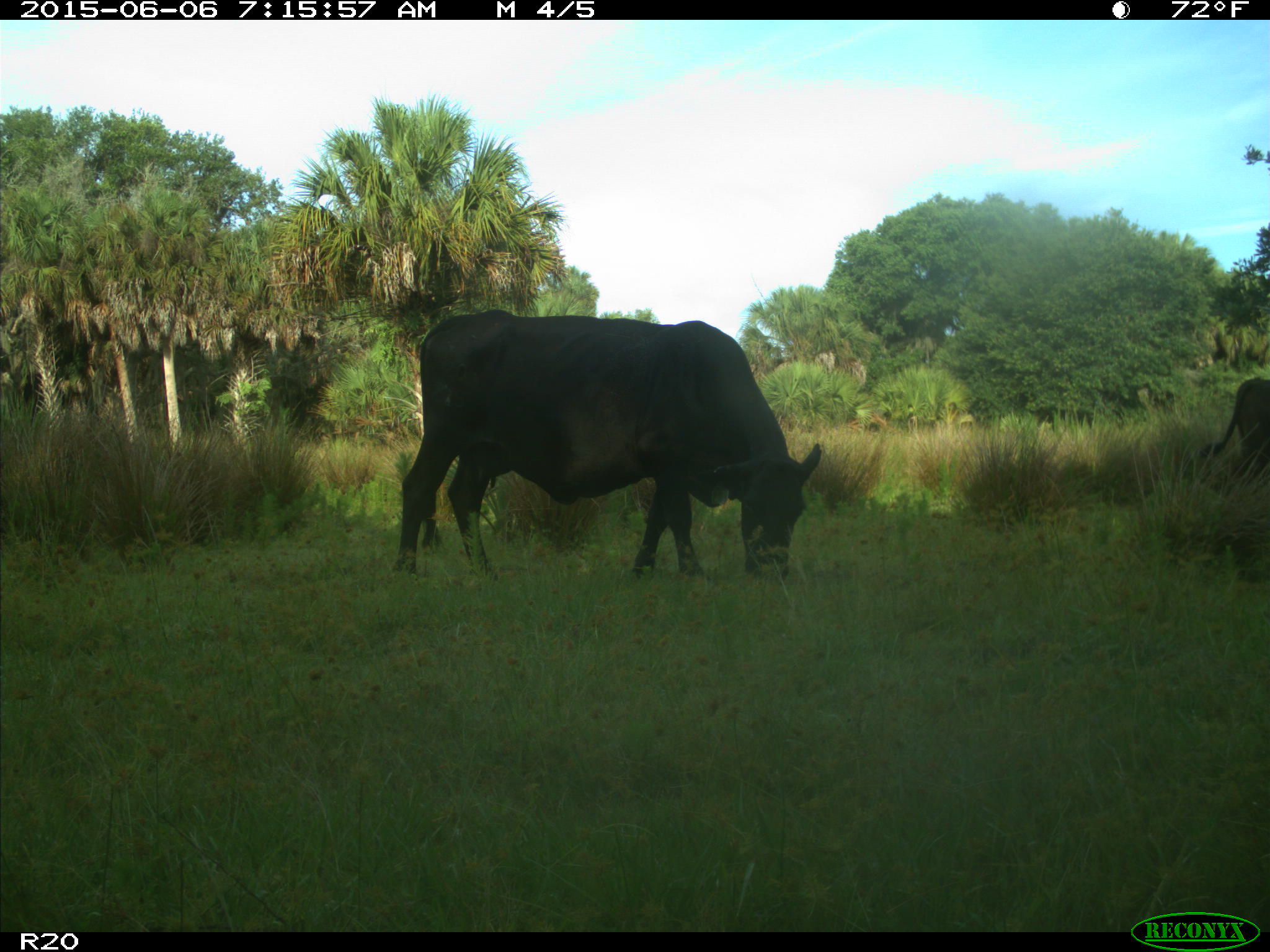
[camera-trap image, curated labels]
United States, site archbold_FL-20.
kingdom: Animalia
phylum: Chordata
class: Mammalia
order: Artiodactyla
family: Bovidae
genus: Bos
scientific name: Bos taurus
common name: domestic cow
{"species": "Bos taurus (domestic cow)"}